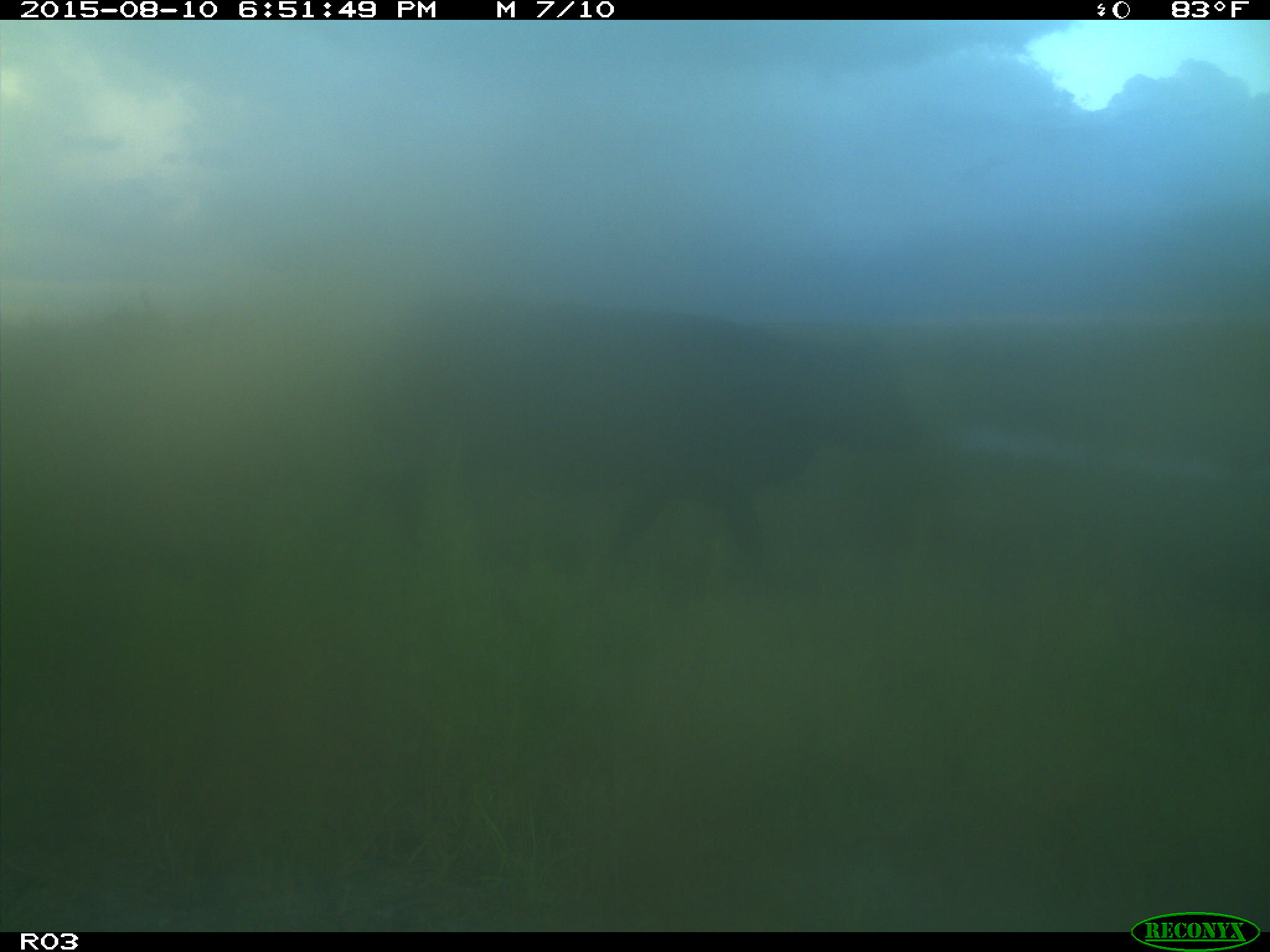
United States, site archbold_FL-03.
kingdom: Animalia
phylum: Chordata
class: Mammalia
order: Artiodactyla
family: Bovidae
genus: Bos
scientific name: Bos taurus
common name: domestic cow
Bos taurus (domestic cow).